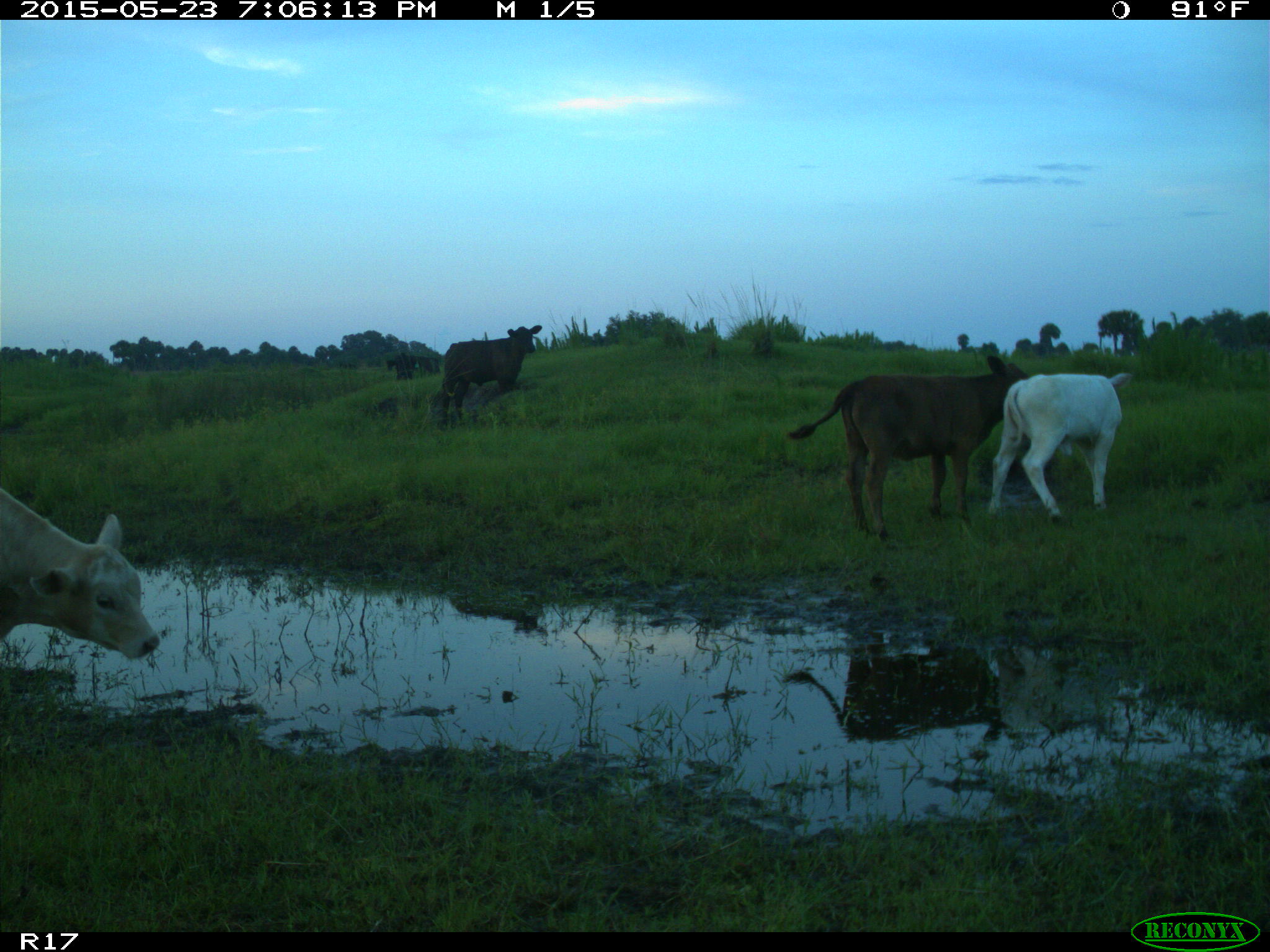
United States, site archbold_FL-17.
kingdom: Animalia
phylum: Chordata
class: Mammalia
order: Artiodactyla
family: Bovidae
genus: Bos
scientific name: Bos taurus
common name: domestic cow